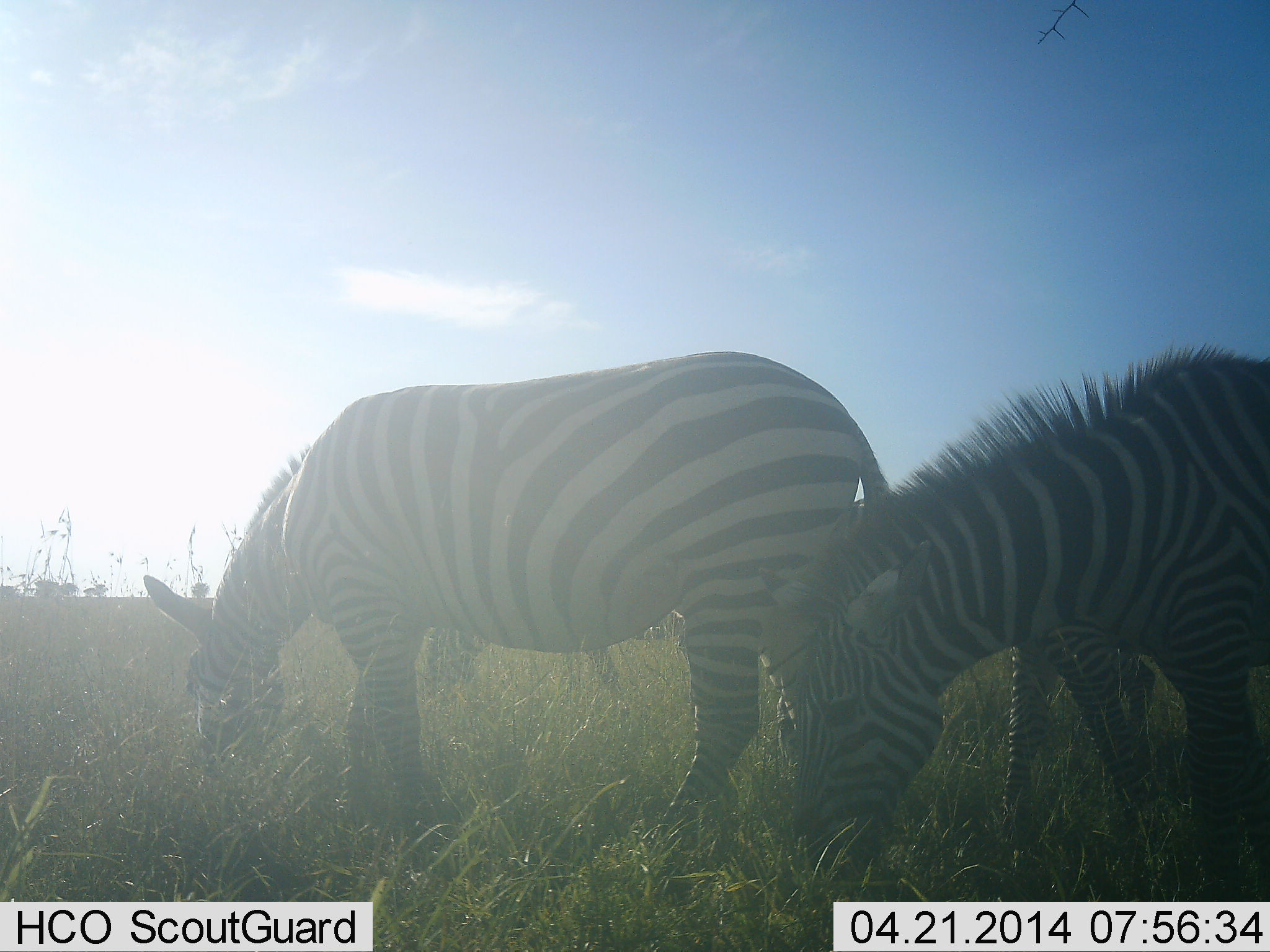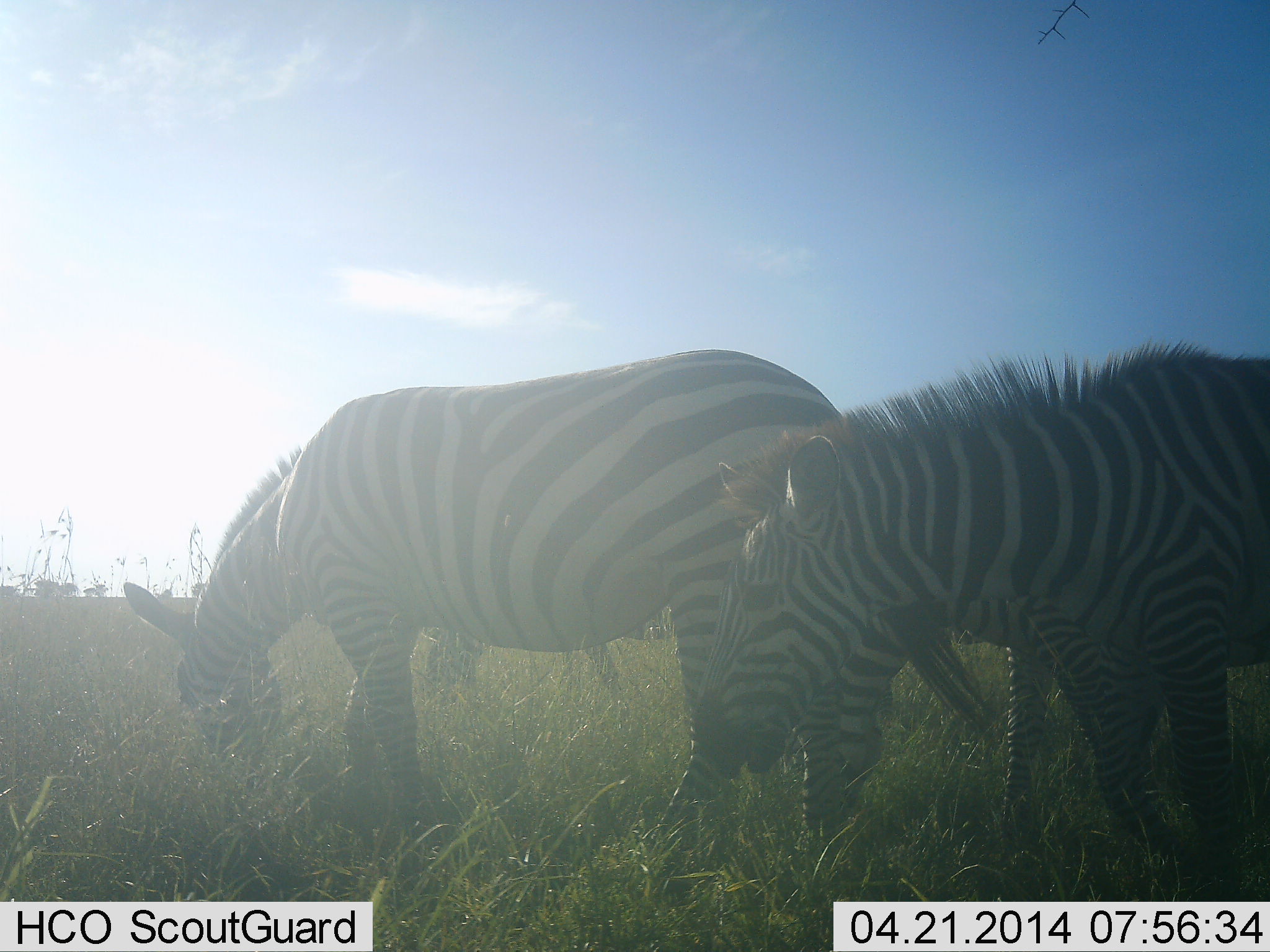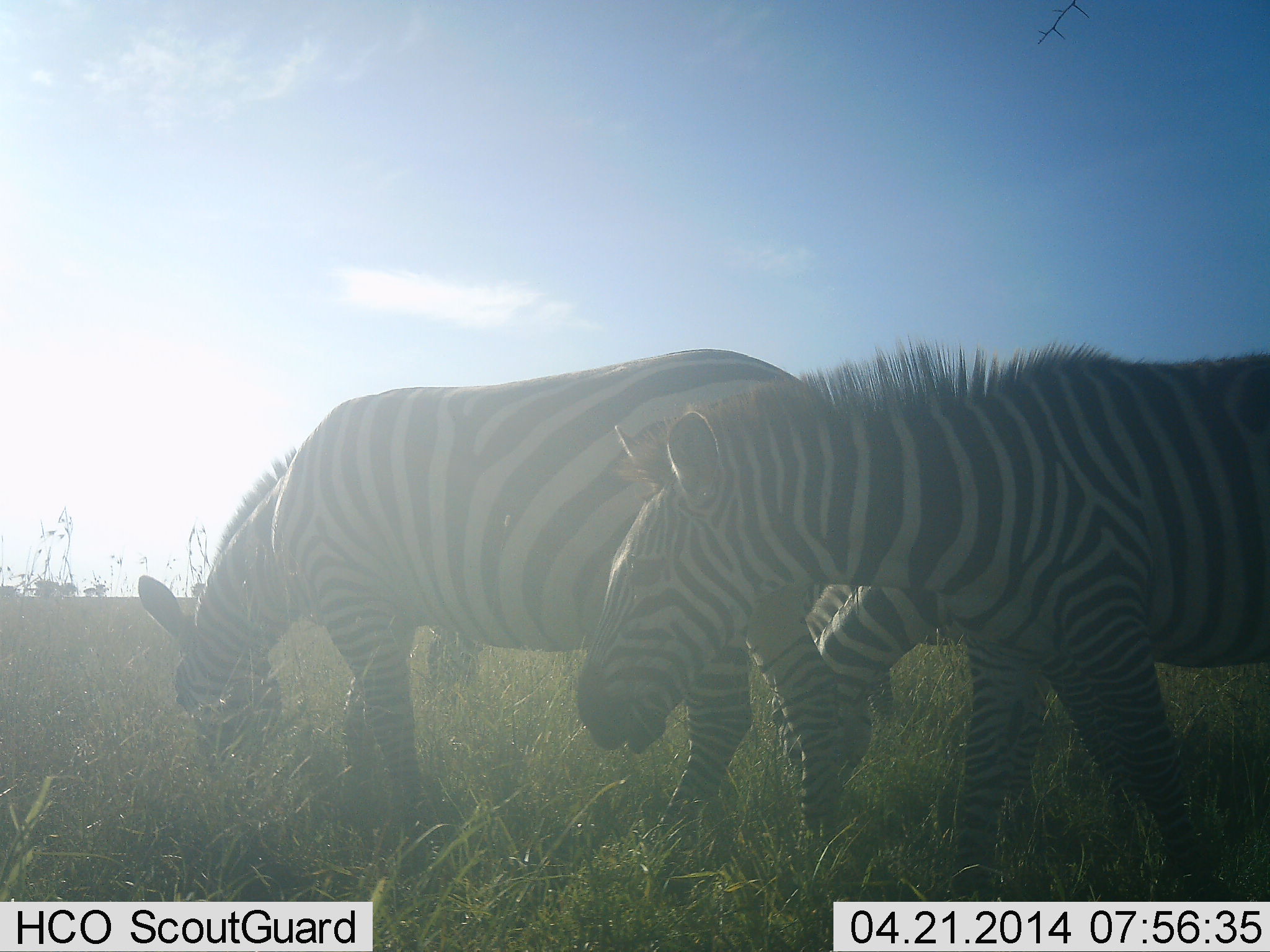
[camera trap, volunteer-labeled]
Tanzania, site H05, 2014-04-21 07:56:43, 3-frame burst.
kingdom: Animalia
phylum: Chordata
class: Mammalia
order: Perissodactyla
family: Equidae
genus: Equus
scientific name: Equus quagga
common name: plains zebra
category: zebra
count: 3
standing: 20%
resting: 0%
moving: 30%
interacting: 0%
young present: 0%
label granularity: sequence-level